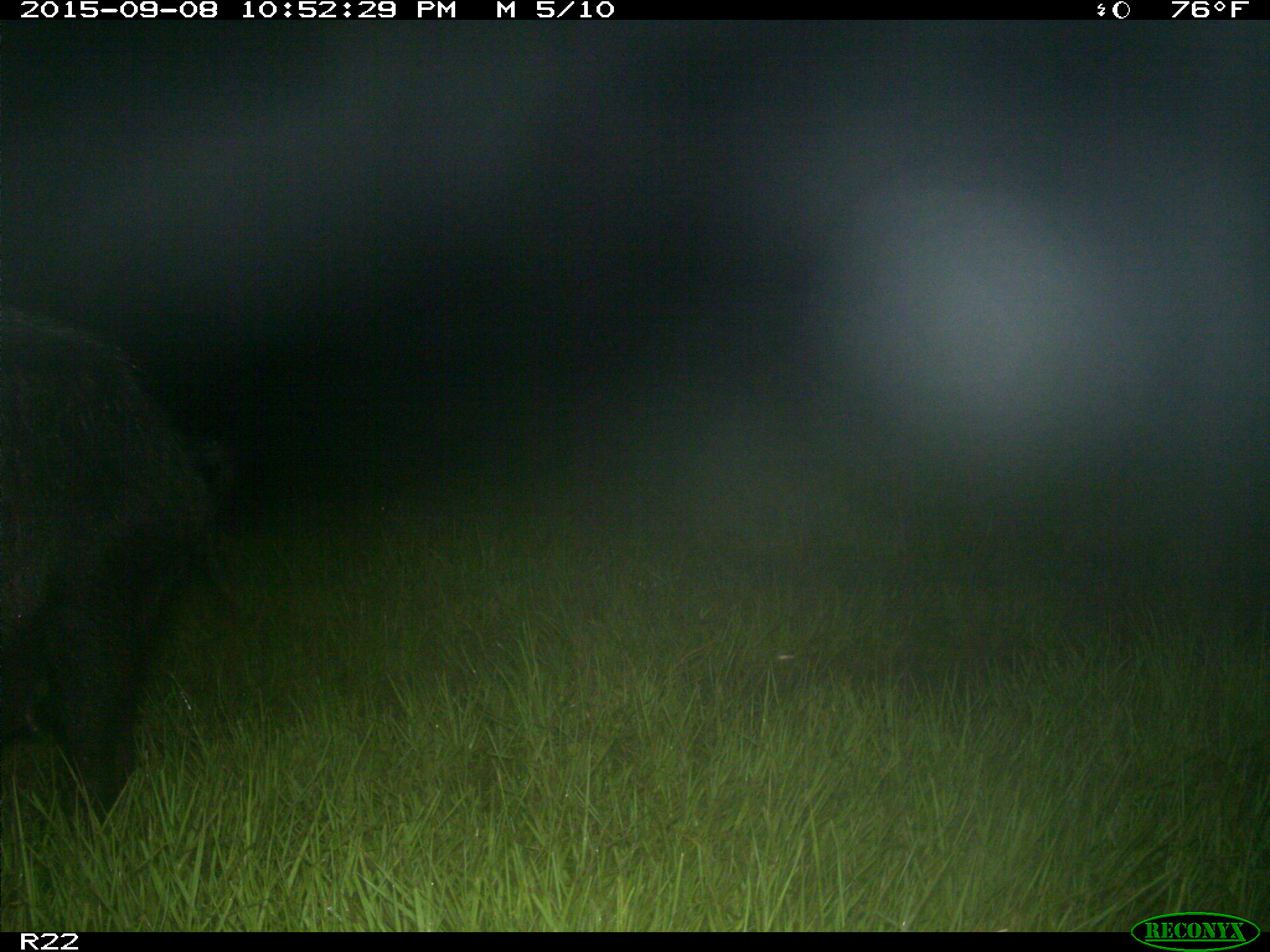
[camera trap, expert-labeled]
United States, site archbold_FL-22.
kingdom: Animalia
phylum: Chordata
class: Mammalia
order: Artiodactyla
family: Suidae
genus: Sus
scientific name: Sus scrofa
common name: wild boar